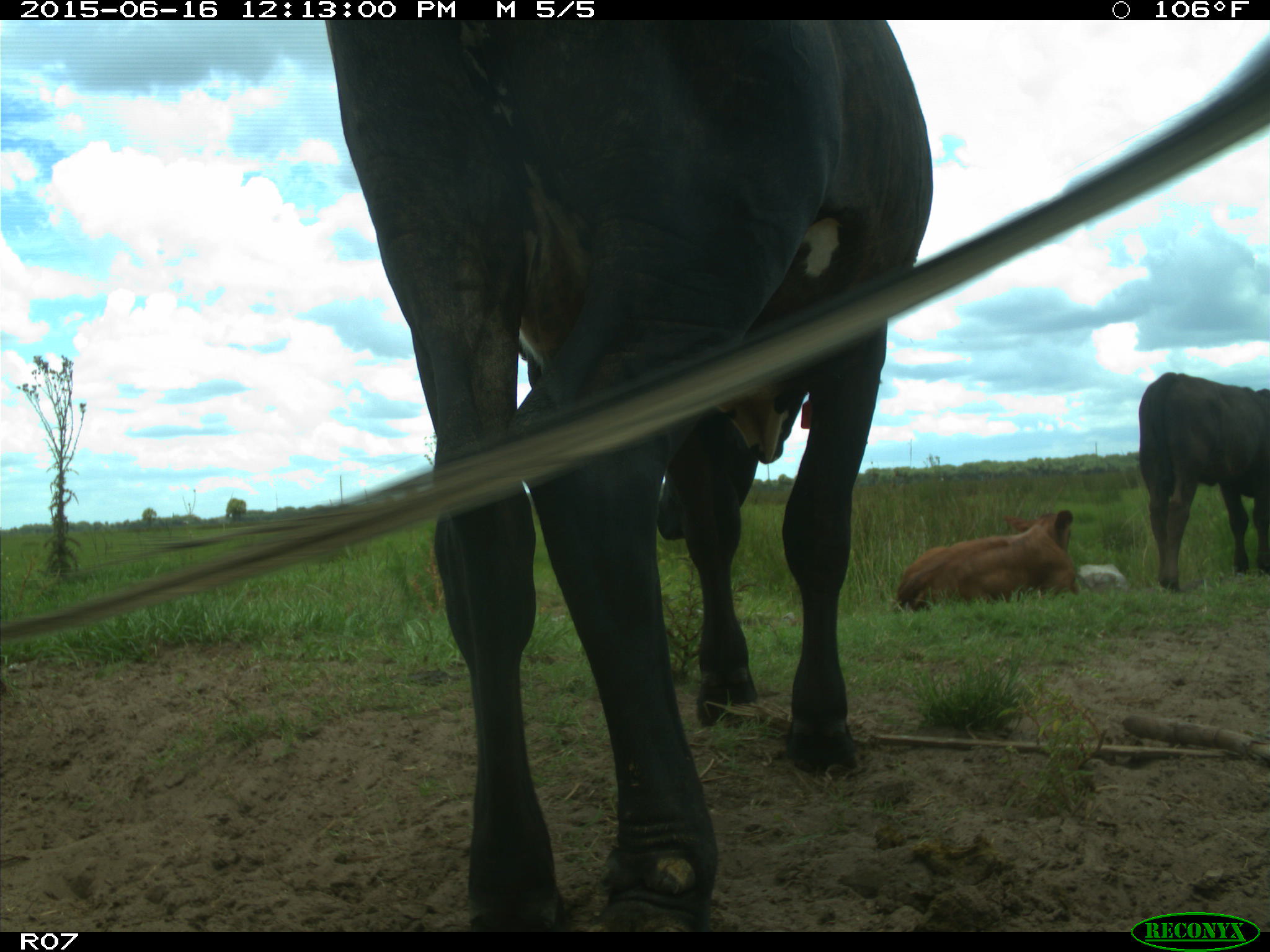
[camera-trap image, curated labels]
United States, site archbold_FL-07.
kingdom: Animalia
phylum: Chordata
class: Mammalia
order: Artiodactyla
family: Bovidae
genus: Bos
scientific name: Bos taurus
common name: domestic cow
Bos taurus (domestic cow).